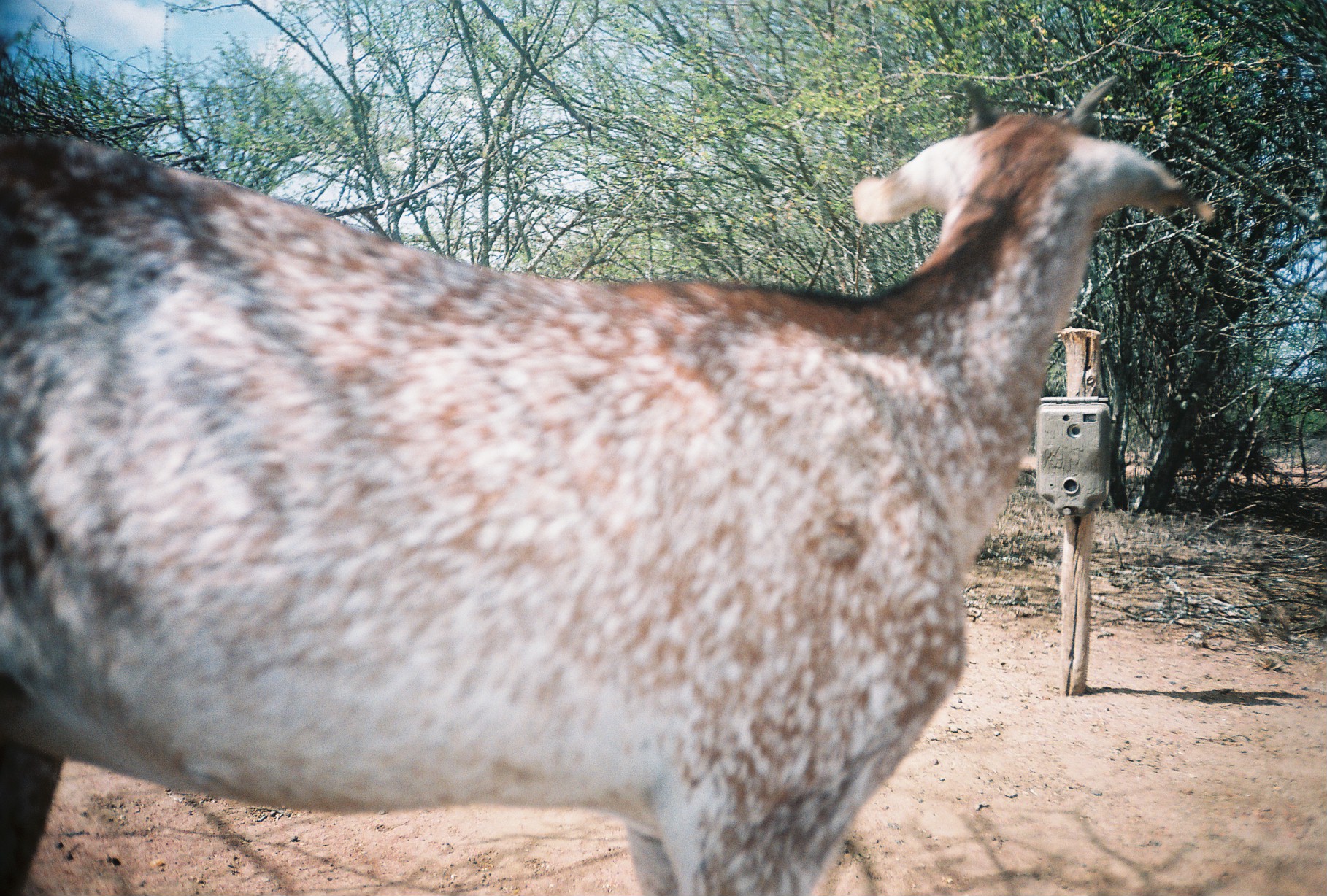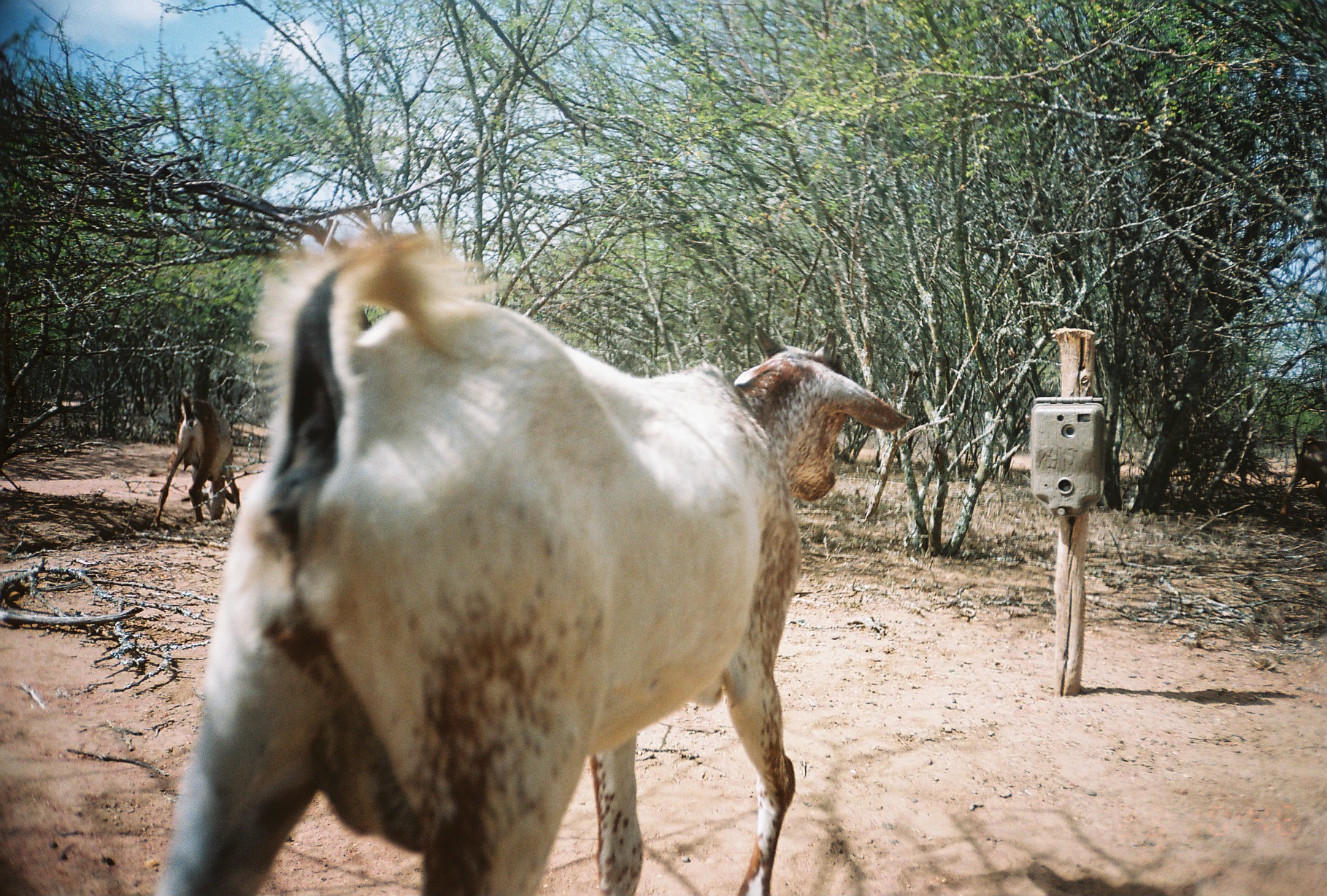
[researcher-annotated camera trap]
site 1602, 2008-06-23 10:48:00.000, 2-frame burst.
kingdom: Animalia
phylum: Chordata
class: Mammalia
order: Artiodactyla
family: Bovidae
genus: Capra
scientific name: Capra aegagrus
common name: wild goat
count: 1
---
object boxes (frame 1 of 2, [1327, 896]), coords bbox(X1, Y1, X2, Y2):
capra aegagrus: bbox(1, 71, 1214, 895)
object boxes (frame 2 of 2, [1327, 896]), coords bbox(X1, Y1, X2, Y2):
capra aegagrus: bbox(149, 221, 912, 894); bbox(153, 394, 241, 531)